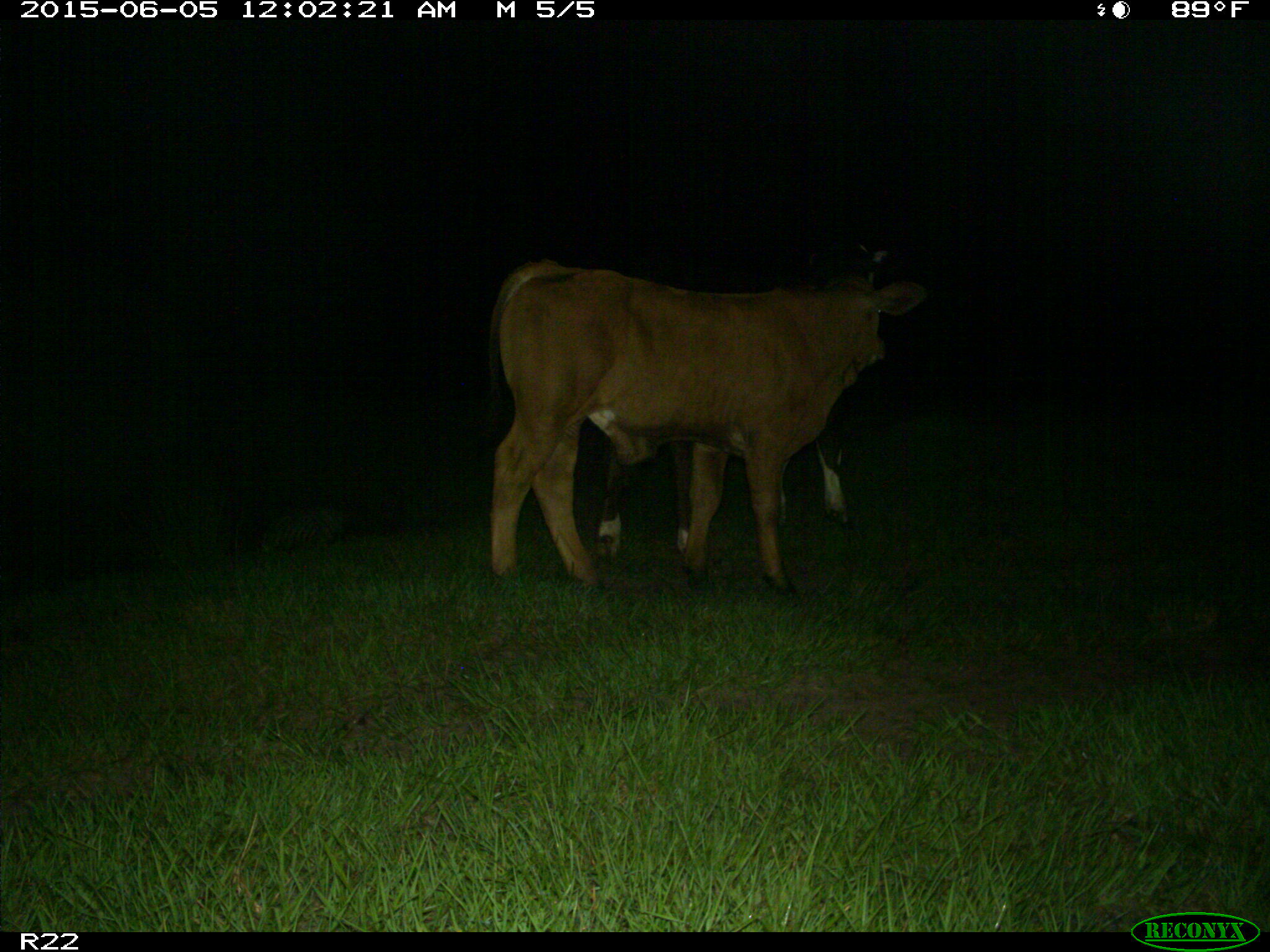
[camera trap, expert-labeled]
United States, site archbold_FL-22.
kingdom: Animalia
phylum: Chordata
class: Mammalia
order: Artiodactyla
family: Bovidae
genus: Bos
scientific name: Bos taurus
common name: domestic cow